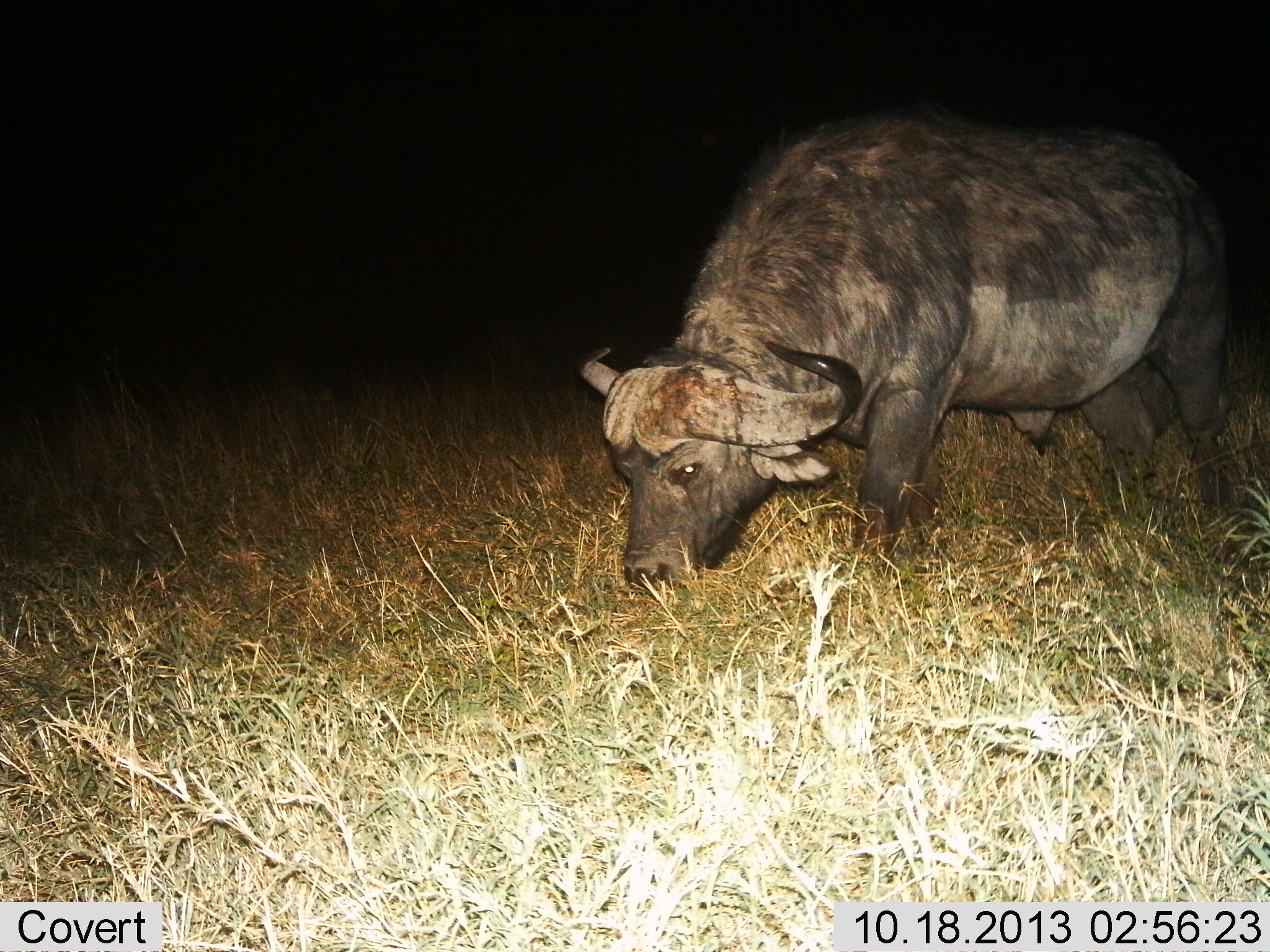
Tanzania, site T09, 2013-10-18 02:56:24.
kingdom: Animalia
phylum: Chordata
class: Mammalia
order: Artiodactyla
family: Bovidae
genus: Syncerus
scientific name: Syncerus caffer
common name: cape buffalo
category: buffalo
Buffalo (cape buffalo) (Syncerus caffer), count 1. Behavior (volunteer vote fractions): standing 32%, resting 0%, moving 8%, interacting 0%. Young present (vote fraction): 0%. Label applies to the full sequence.